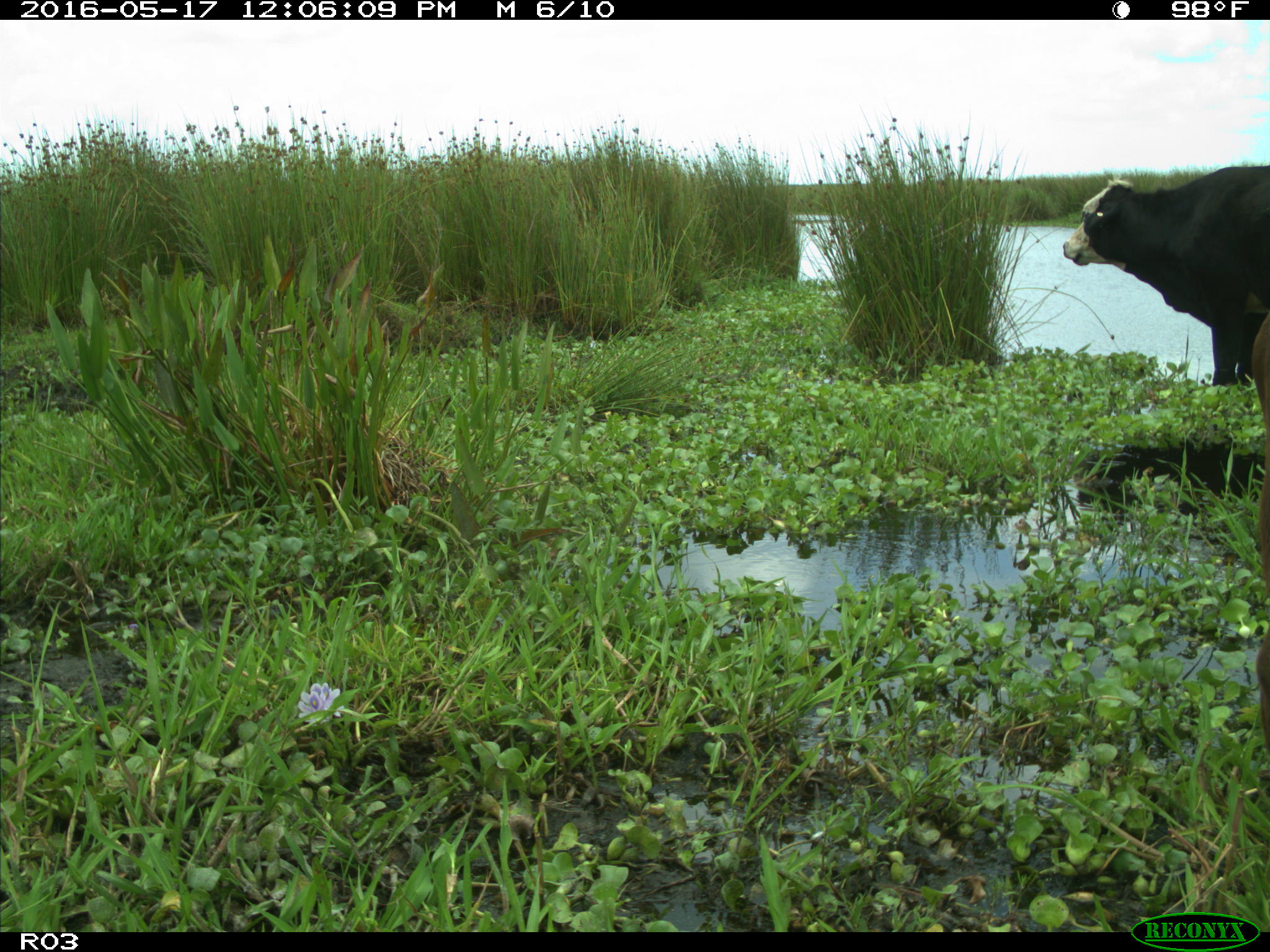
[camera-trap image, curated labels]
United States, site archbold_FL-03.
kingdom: Animalia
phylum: Chordata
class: Mammalia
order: Artiodactyla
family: Bovidae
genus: Bos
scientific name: Bos taurus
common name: domestic cow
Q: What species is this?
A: Bos taurus (domestic cow).